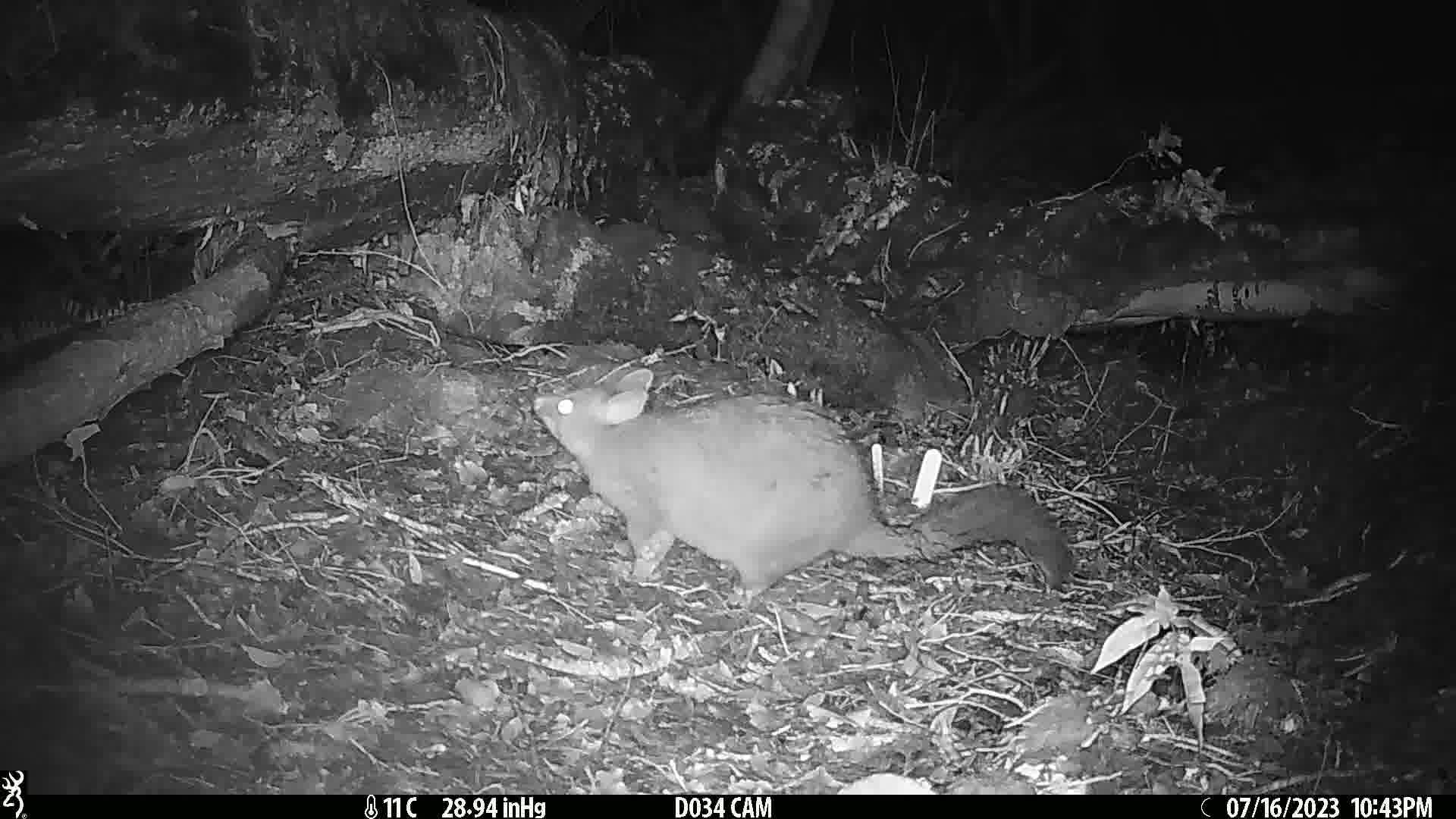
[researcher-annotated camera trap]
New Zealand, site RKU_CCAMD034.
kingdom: Animalia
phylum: Chordata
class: Mammalia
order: Diprotodontia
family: Phalangeridae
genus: Trichosurus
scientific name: Trichosurus vulpecula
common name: common brushtail possum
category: possum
Possum (common brushtail possum) (Trichosurus vulpecula).